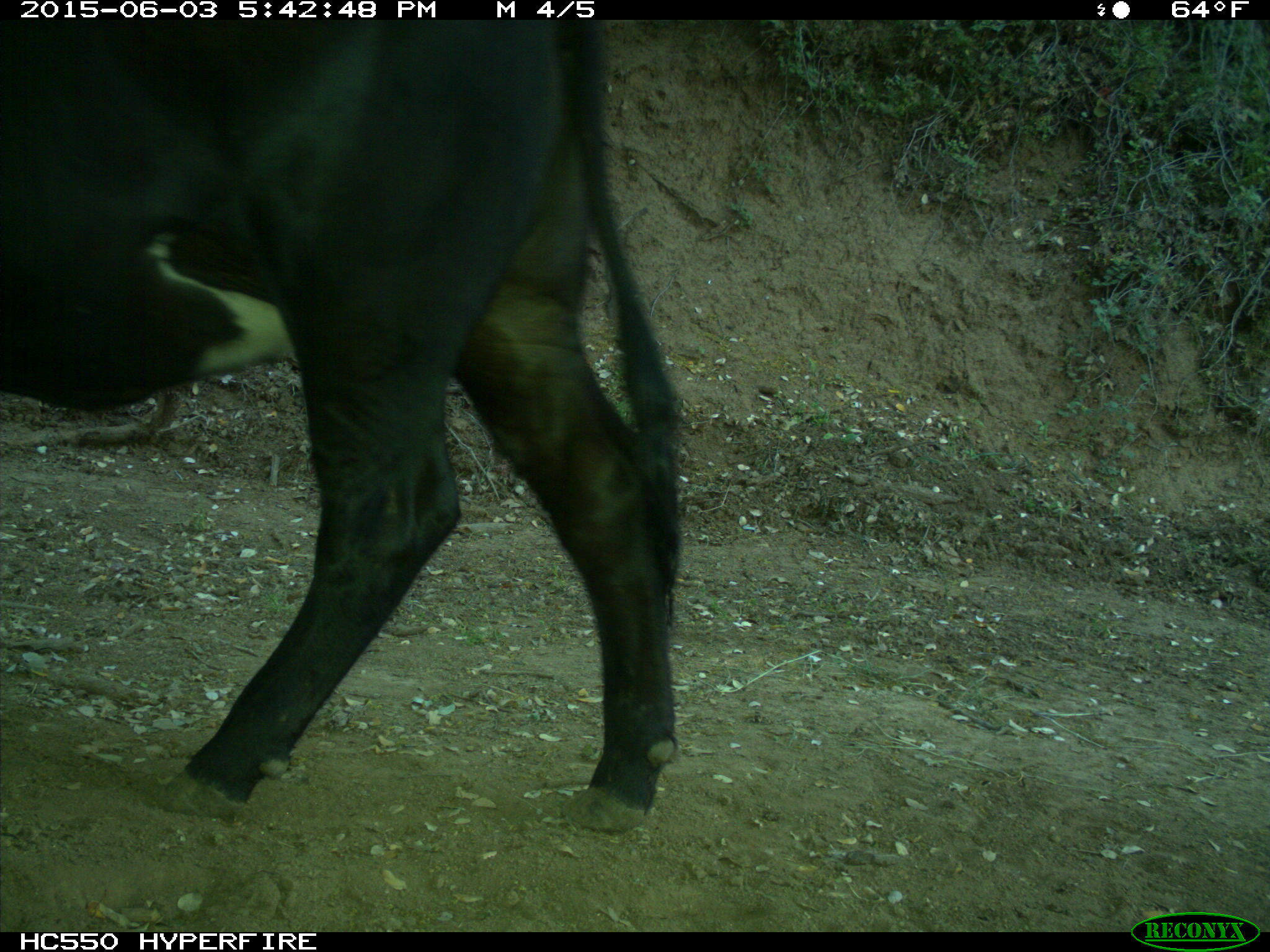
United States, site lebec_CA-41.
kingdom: Animalia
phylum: Chordata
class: Mammalia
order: Artiodactyla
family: Bovidae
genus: Bos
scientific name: Bos taurus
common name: domestic cow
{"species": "Bos taurus (domestic cow)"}